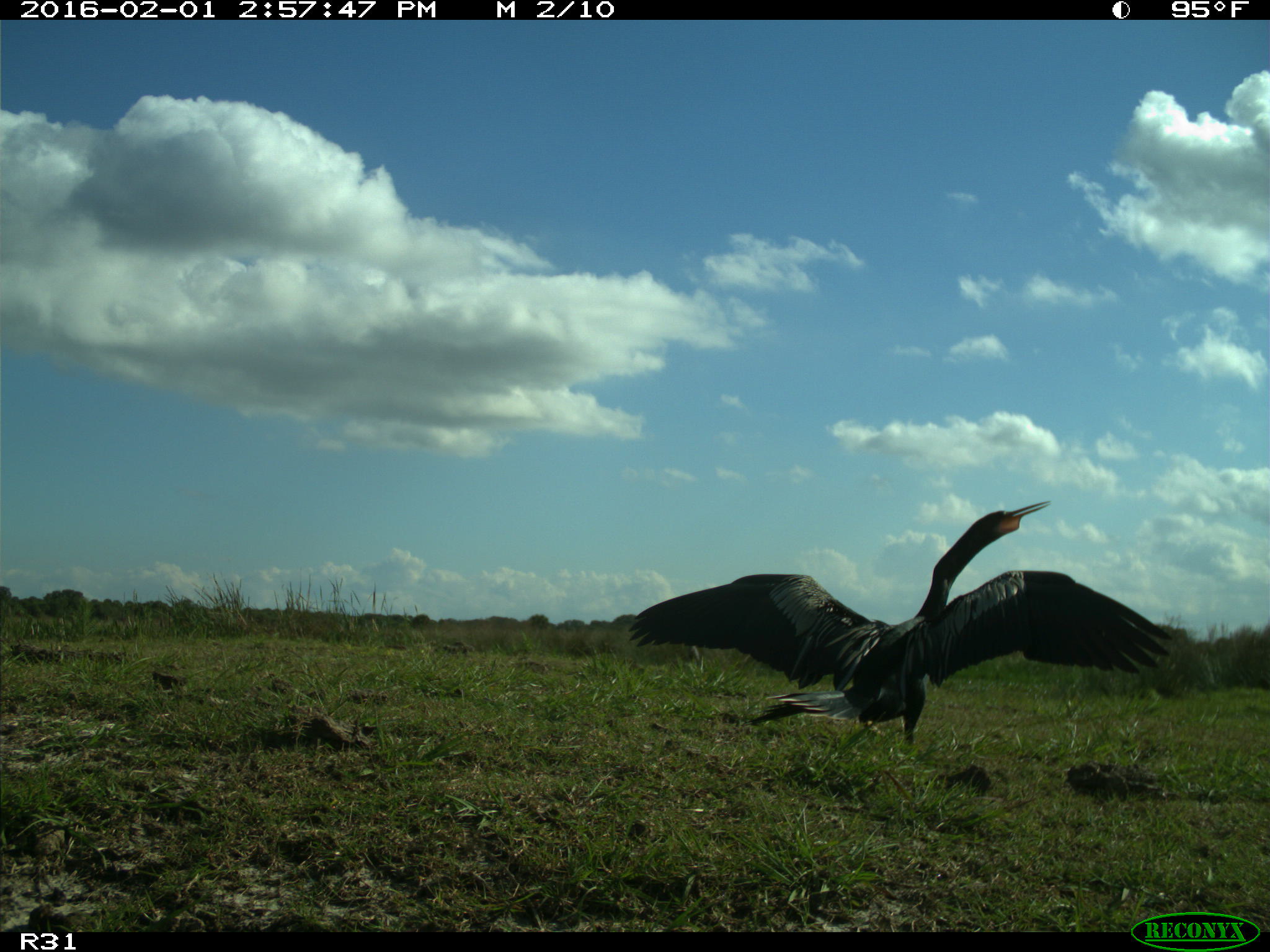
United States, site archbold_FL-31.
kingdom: Animalia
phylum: Chordata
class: Aves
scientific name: Aves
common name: birds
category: unidentified bird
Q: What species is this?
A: Unidentified bird (birds) (Aves).